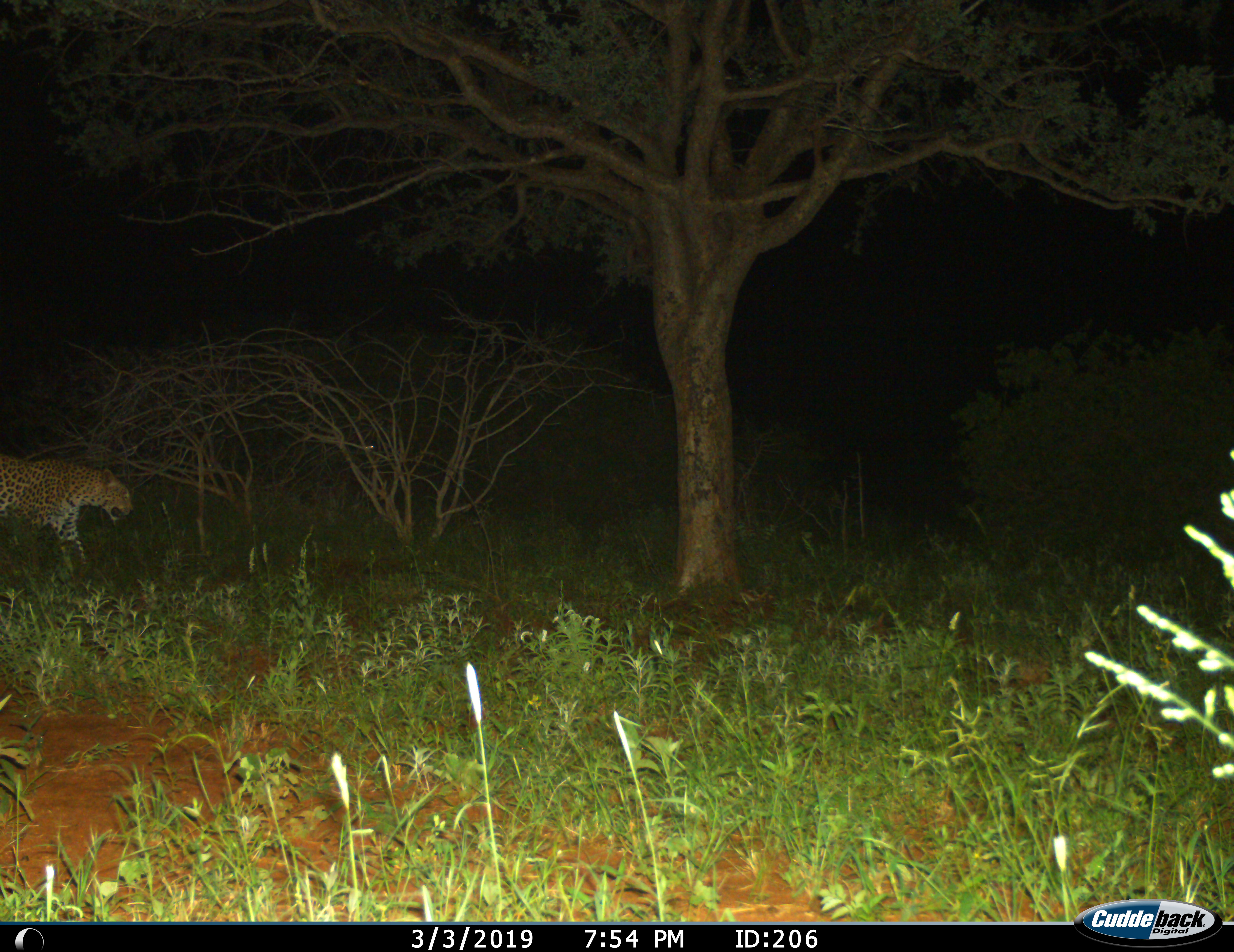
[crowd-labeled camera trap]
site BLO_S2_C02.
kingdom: Animalia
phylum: Chordata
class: Mammalia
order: Carnivora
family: Felidae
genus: Panthera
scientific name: Panthera pardus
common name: leopard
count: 1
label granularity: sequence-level